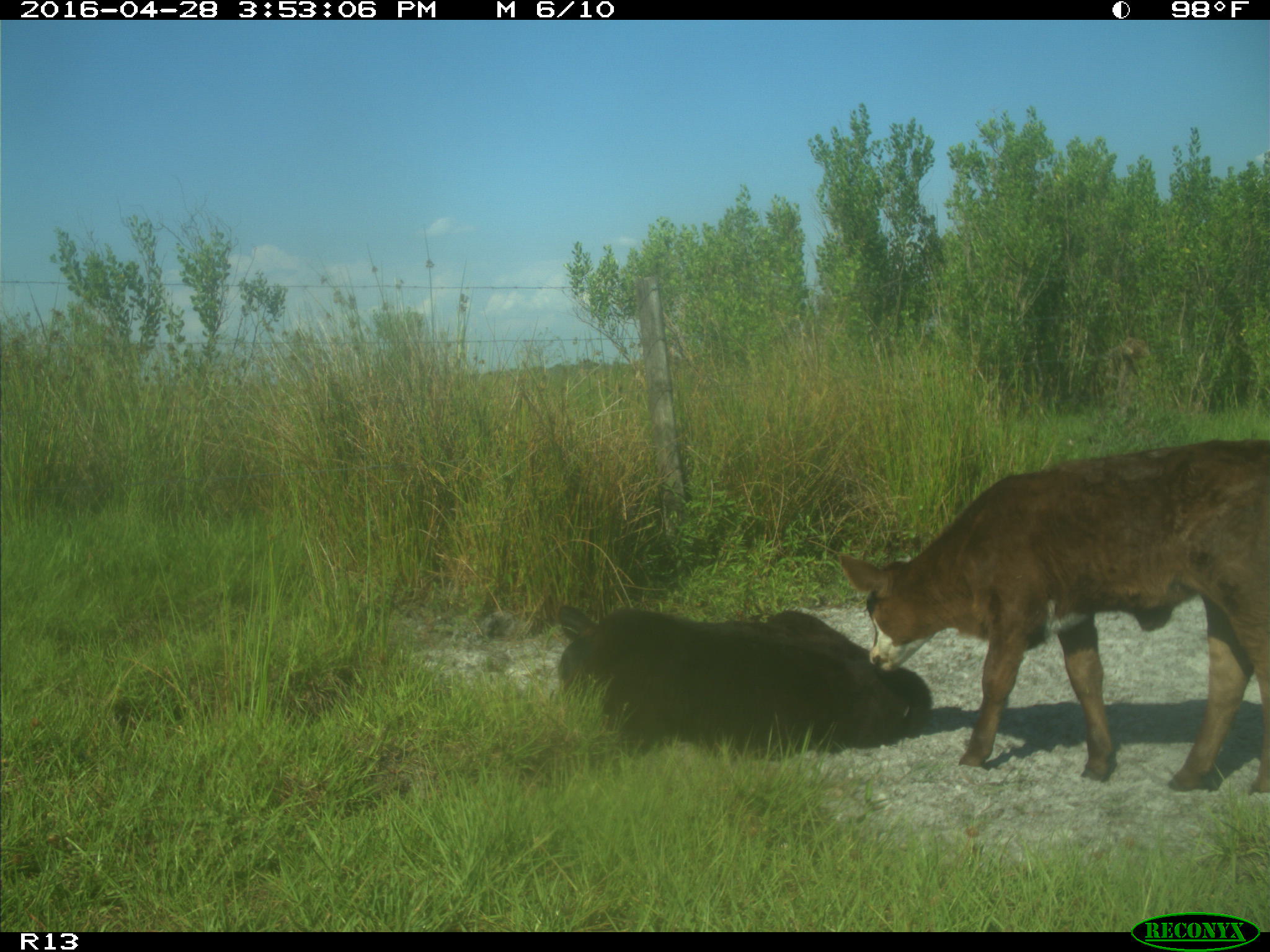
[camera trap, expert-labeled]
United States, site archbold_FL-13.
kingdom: Animalia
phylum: Chordata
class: Mammalia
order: Artiodactyla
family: Bovidae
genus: Bos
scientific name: Bos taurus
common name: domestic cow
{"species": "Bos taurus (domestic cow)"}